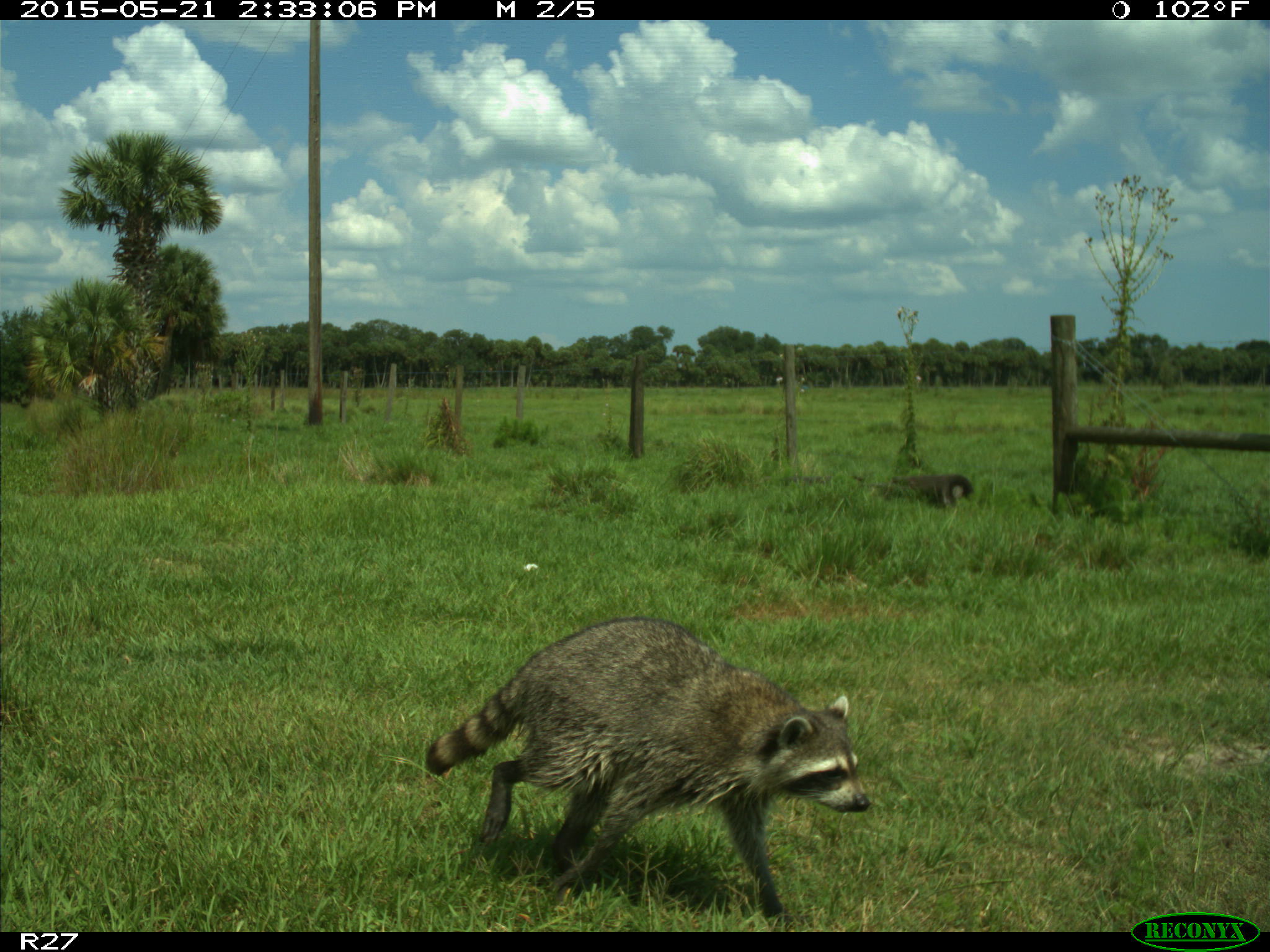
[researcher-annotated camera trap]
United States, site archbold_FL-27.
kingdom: Animalia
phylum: Chordata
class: Mammalia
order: Carnivora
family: Procyonidae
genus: Procyon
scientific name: Procyon lotor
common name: common raccoon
Procyon lotor (common raccoon).